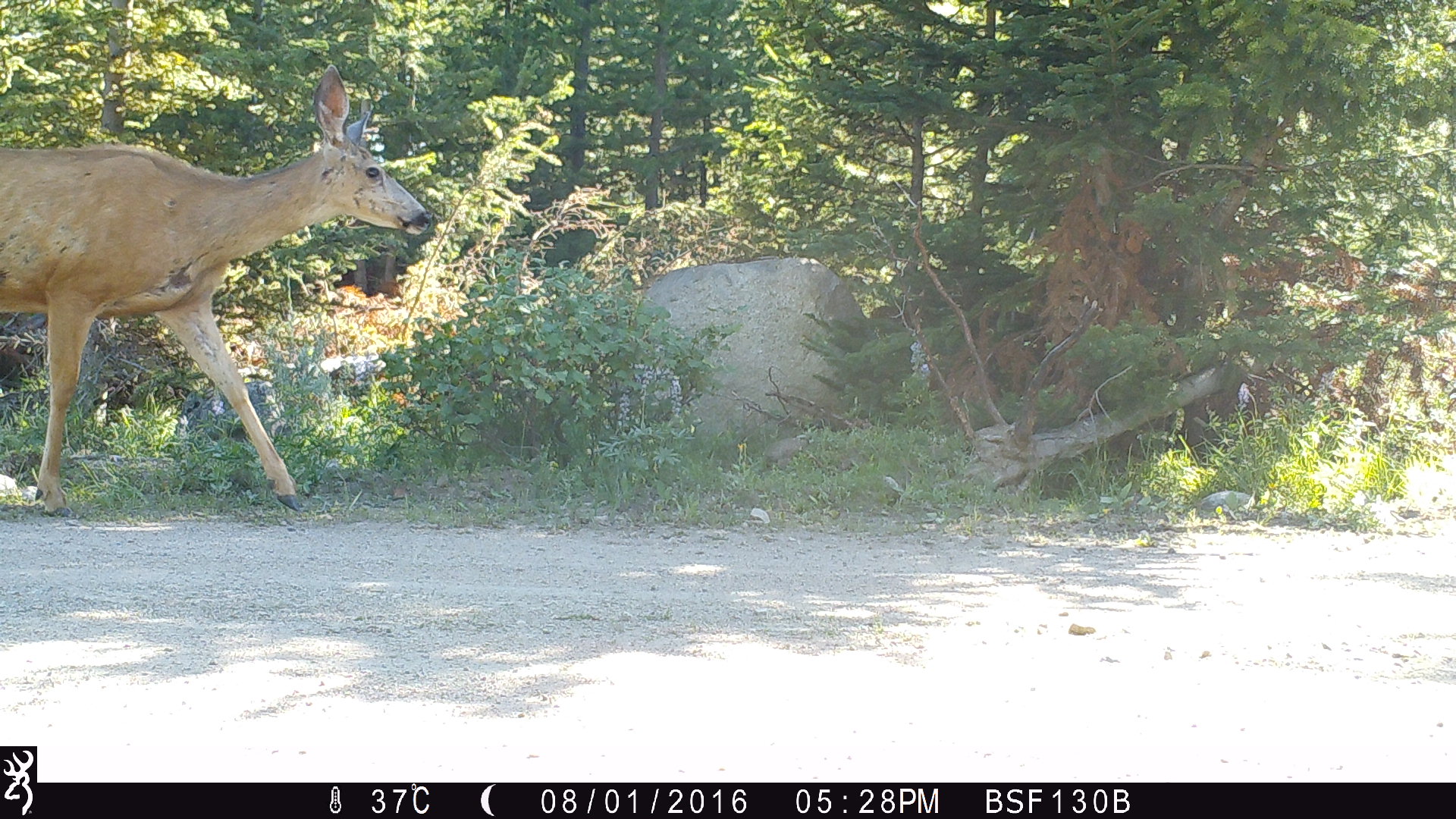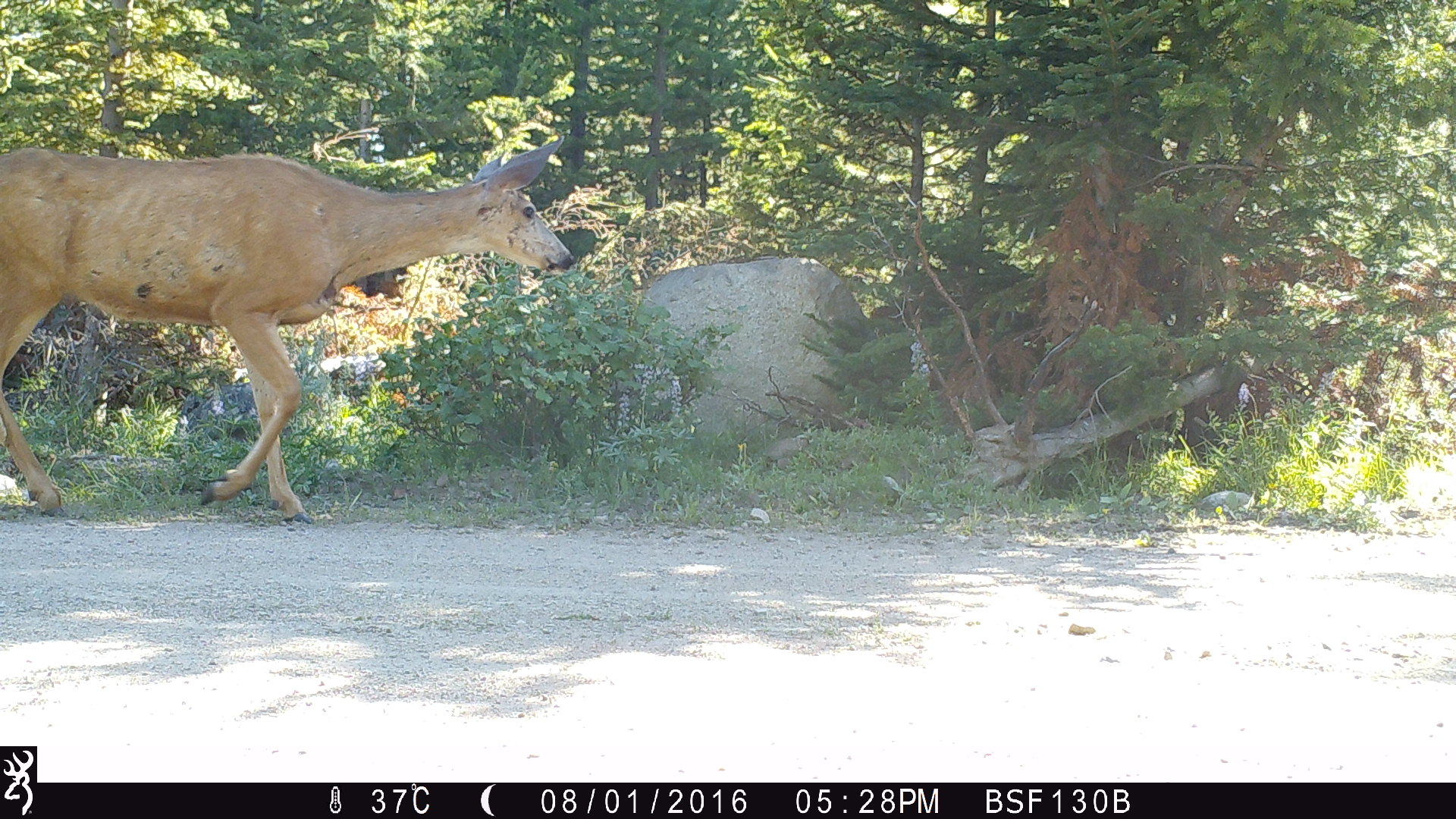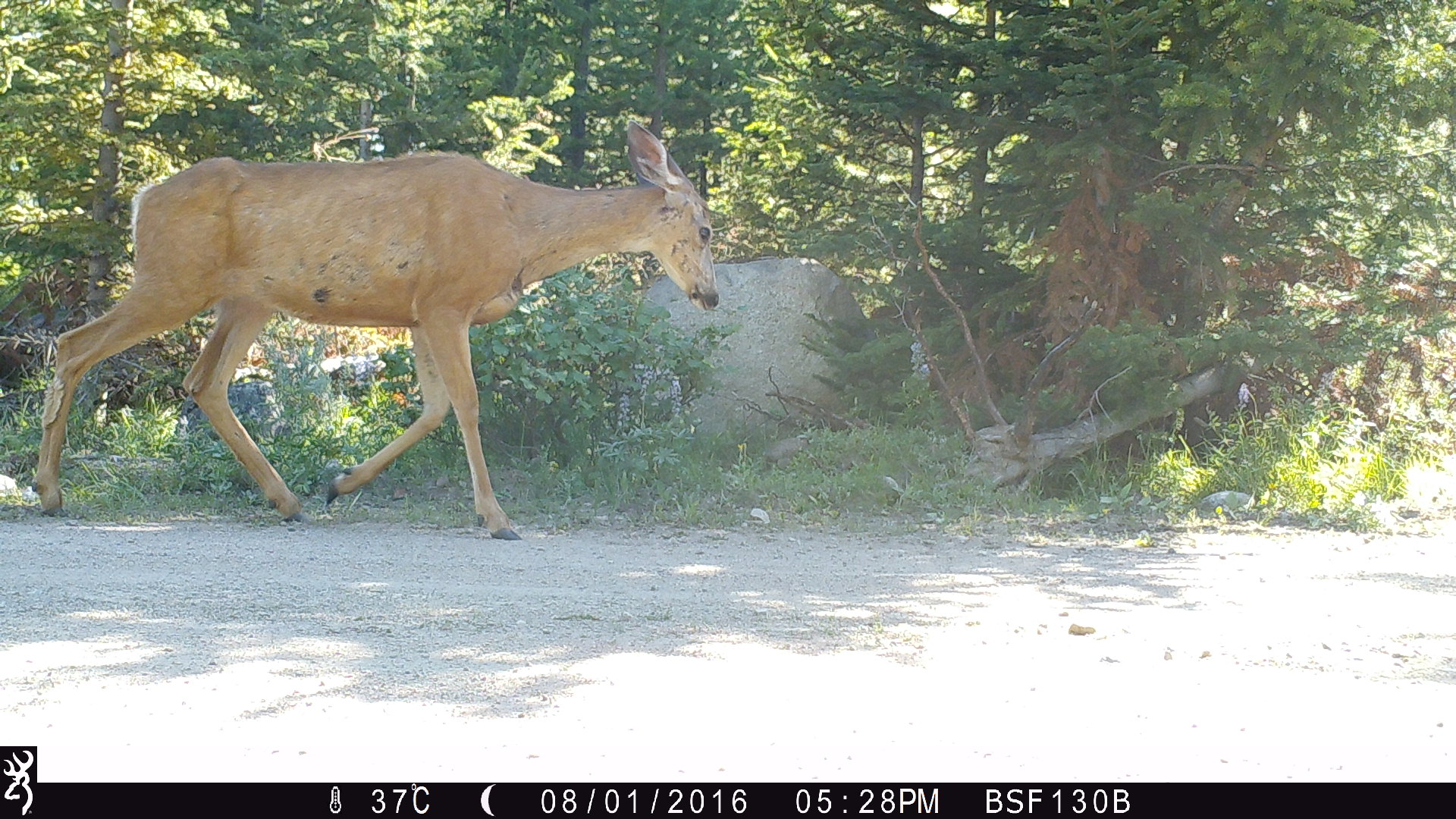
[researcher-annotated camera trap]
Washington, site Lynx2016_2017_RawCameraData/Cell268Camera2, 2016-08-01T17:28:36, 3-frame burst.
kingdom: Animalia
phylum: Chordata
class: Mammalia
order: Artiodactyla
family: Cervidae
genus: Odocoileus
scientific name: Odocoileus hemionus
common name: mule deer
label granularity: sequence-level